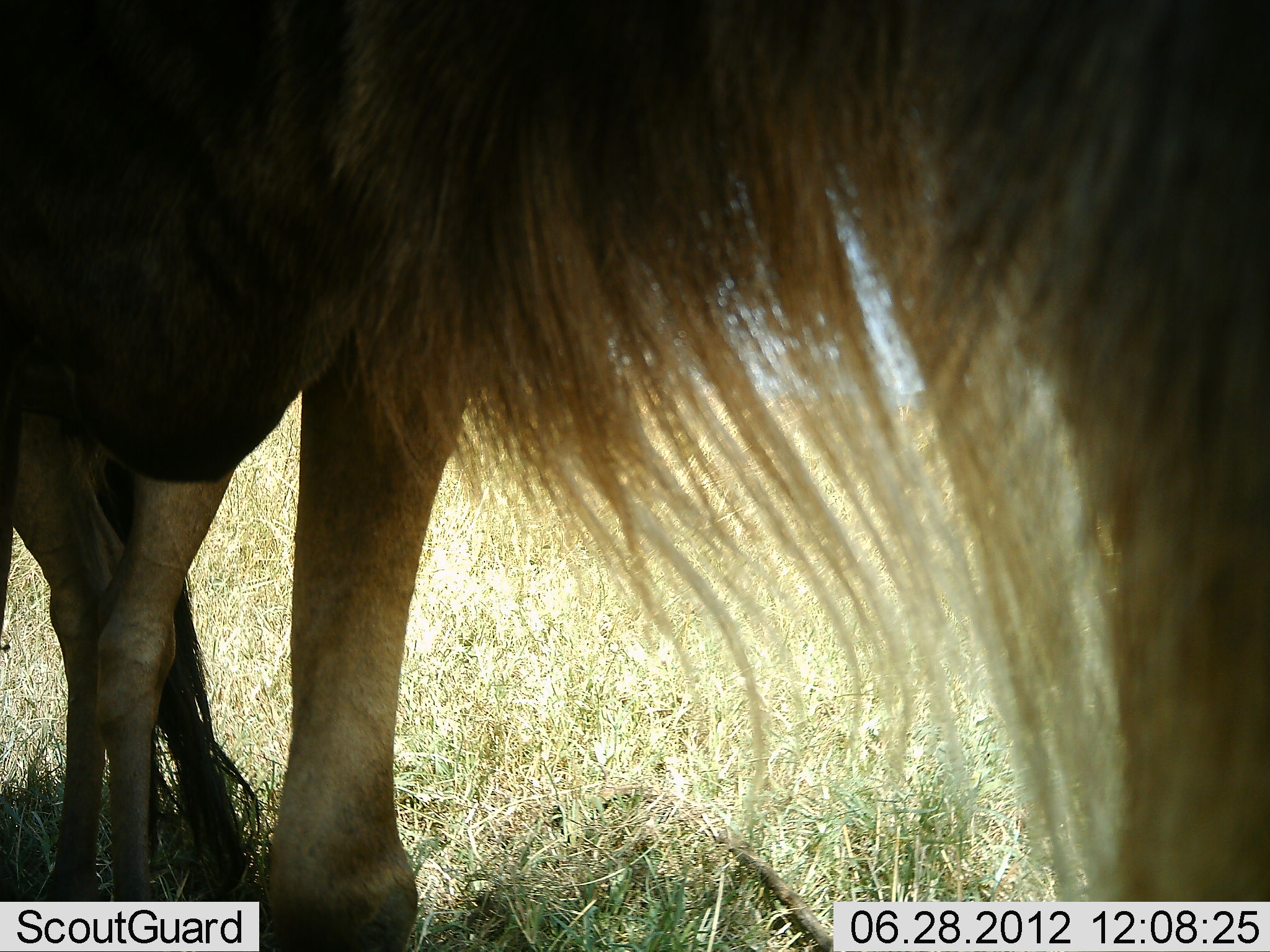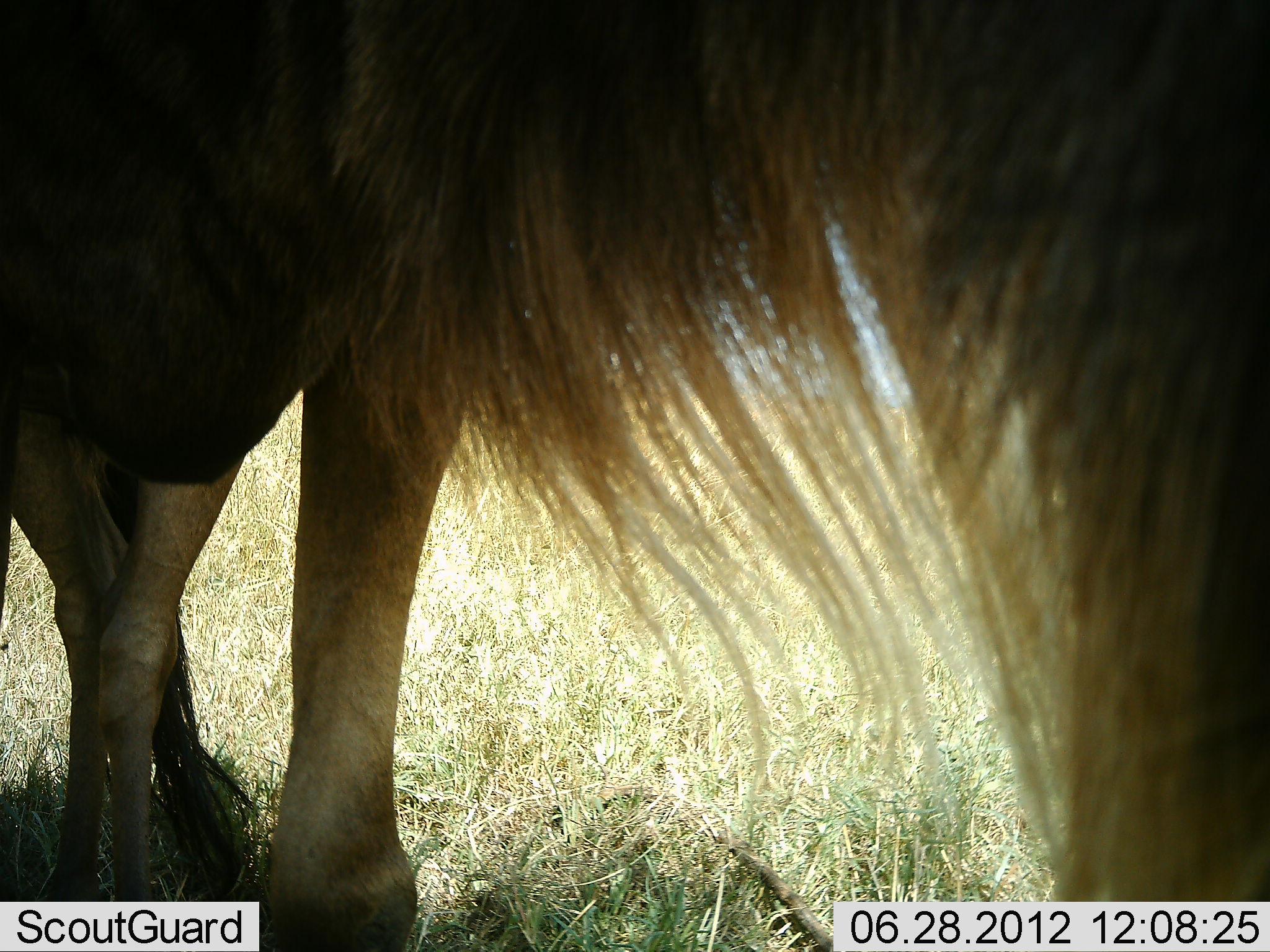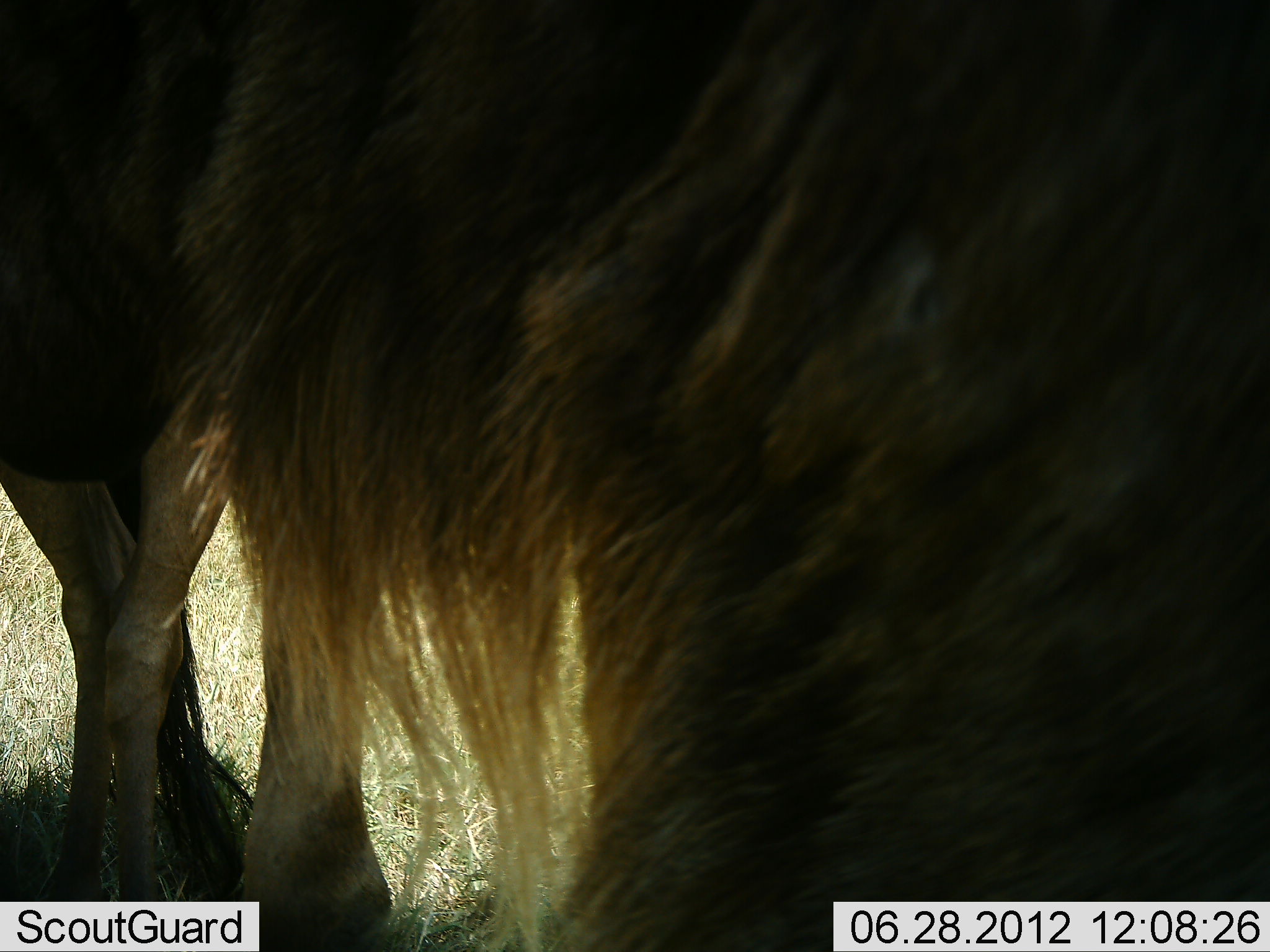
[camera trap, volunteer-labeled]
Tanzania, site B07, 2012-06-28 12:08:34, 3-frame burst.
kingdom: Animalia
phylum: Chordata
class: Mammalia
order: Artiodactyla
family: Bovidae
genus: Connochaetes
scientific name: Connochaetes taurinus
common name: blue wildebeest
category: wildebeest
Wildebeest (blue wildebeest) (Connochaetes taurinus), count 1. Behavior (volunteer vote fractions): standing 80%, resting 0%, moving 20%, interacting 0%. Young present (vote fraction): 0%. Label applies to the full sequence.